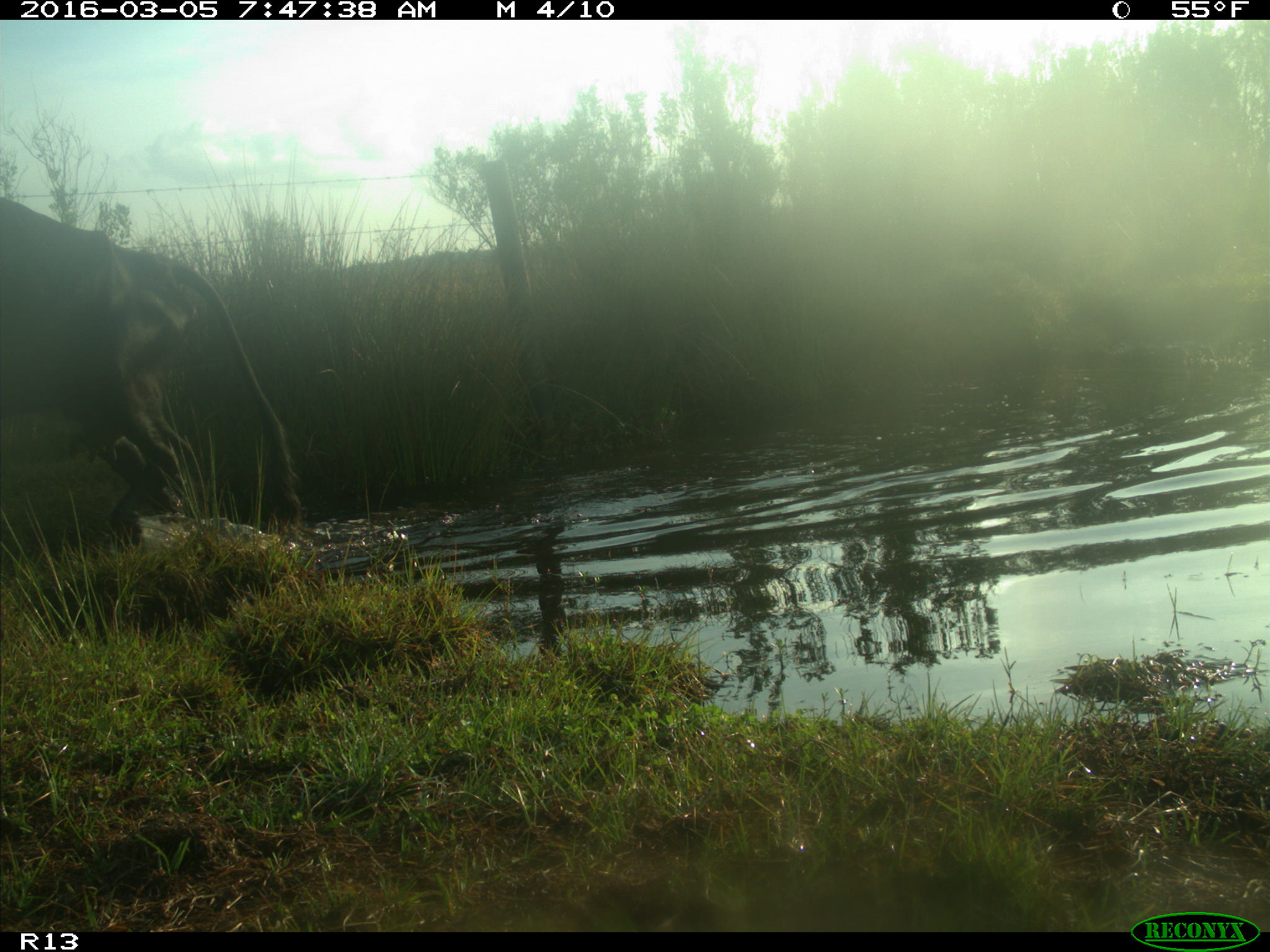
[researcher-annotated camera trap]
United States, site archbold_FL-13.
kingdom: Animalia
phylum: Chordata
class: Mammalia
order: Artiodactyla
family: Bovidae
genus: Bos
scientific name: Bos taurus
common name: domestic cow